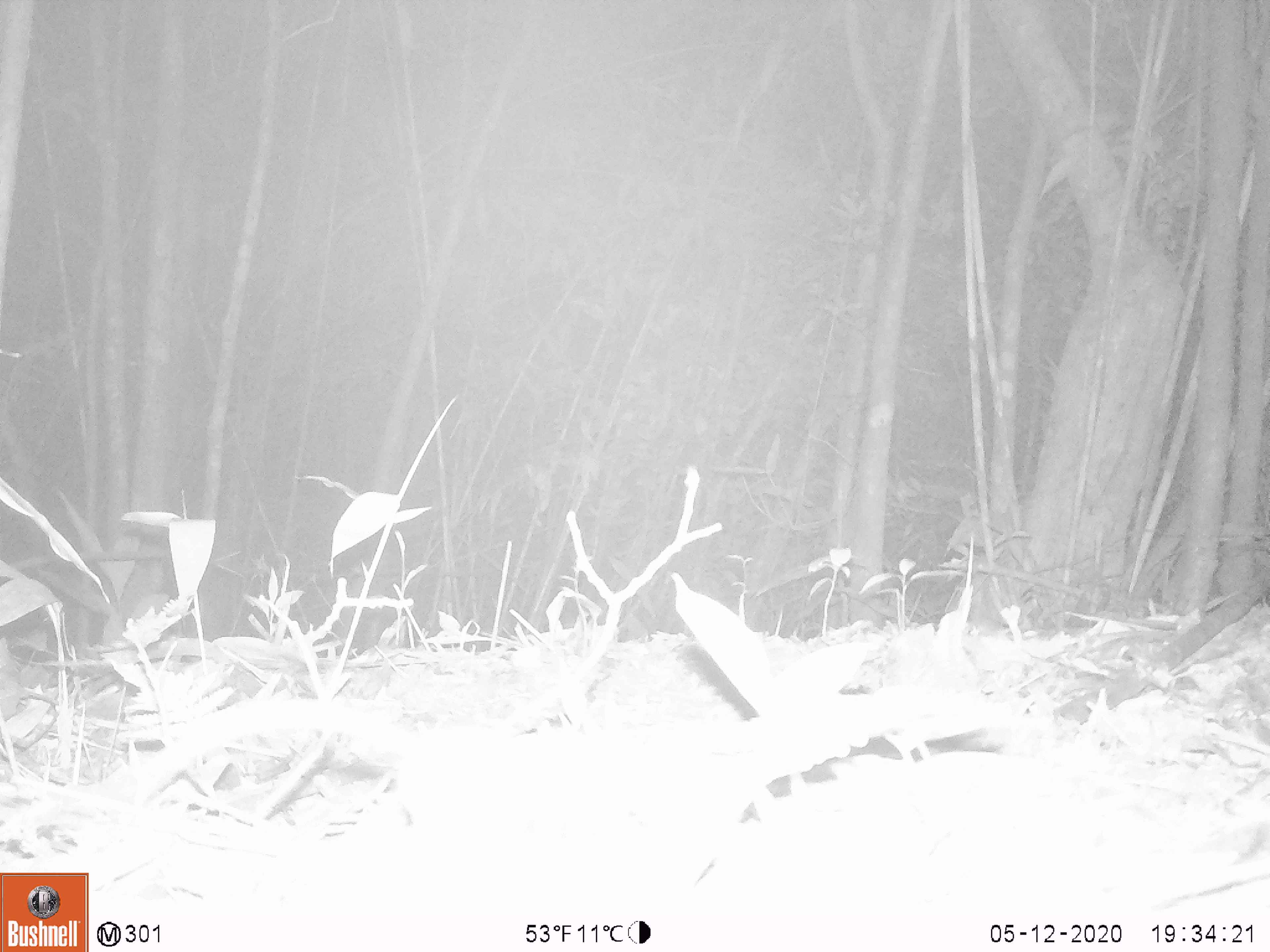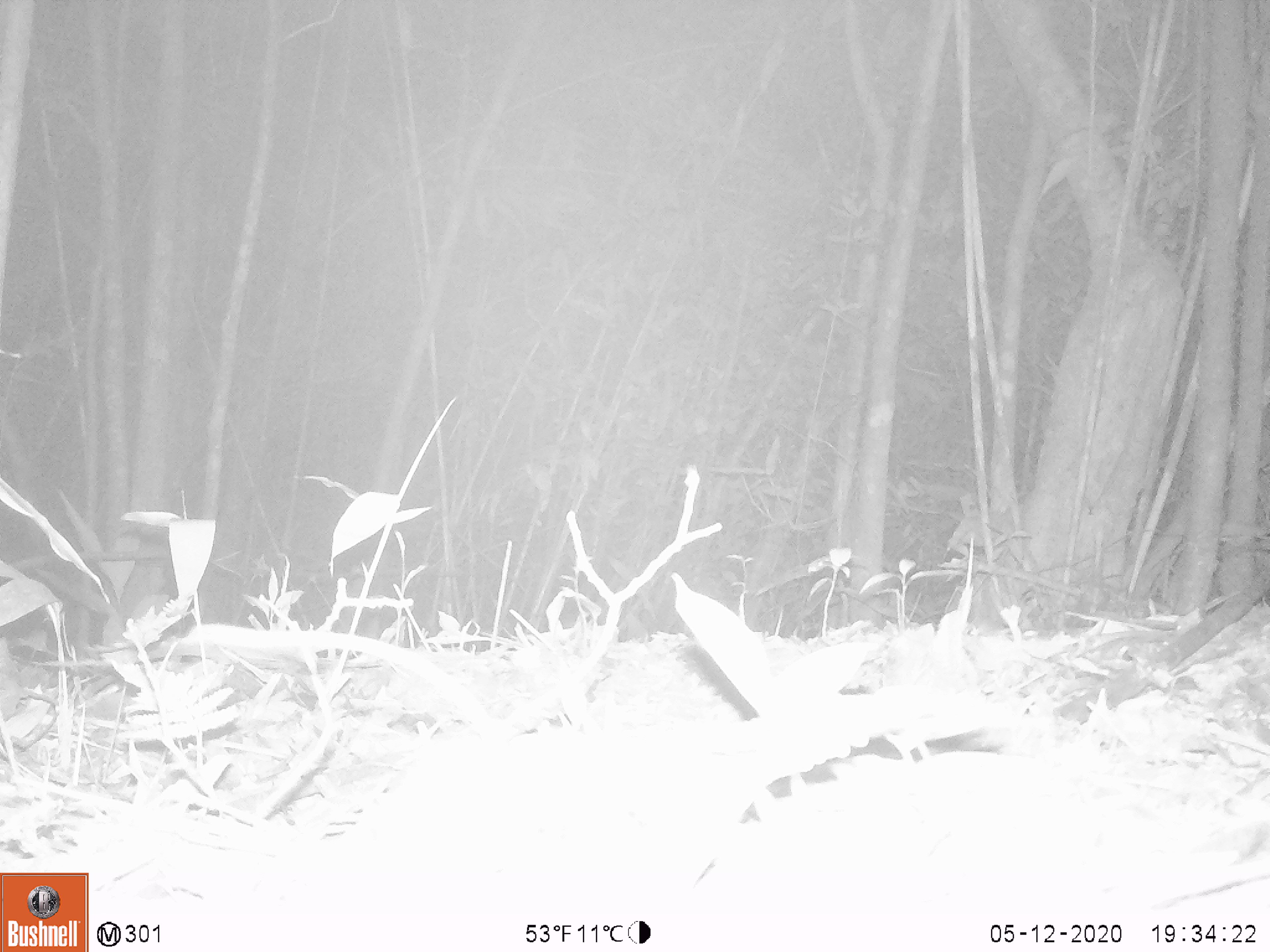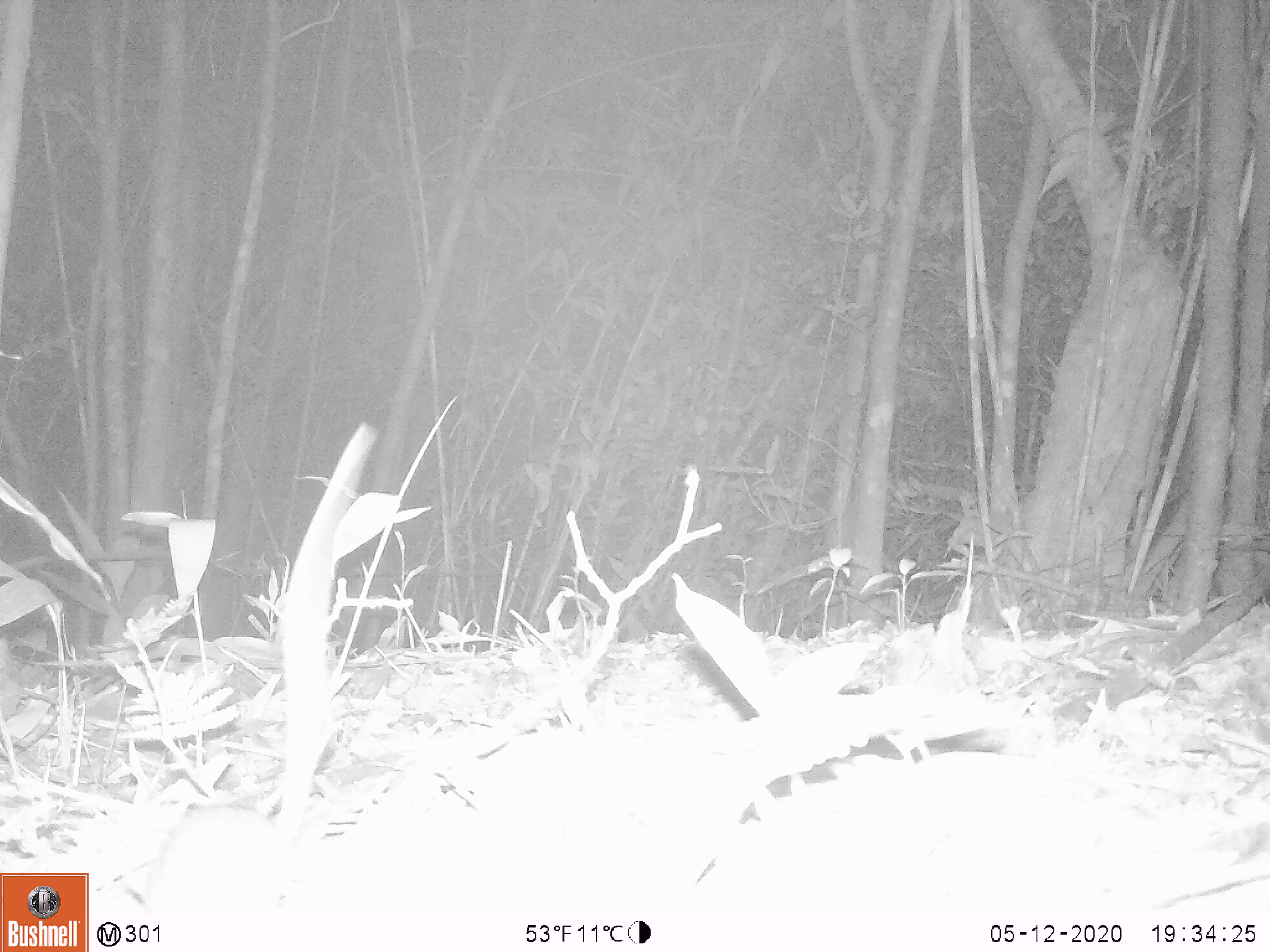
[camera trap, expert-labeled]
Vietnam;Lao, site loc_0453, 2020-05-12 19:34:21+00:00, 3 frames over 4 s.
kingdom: Animalia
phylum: Chordata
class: Mammalia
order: Rodentia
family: Muridae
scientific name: Muridae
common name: old-world mice and rats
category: unidentified murid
Unidentified murid (old-world mice and rats) (Muridae). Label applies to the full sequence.